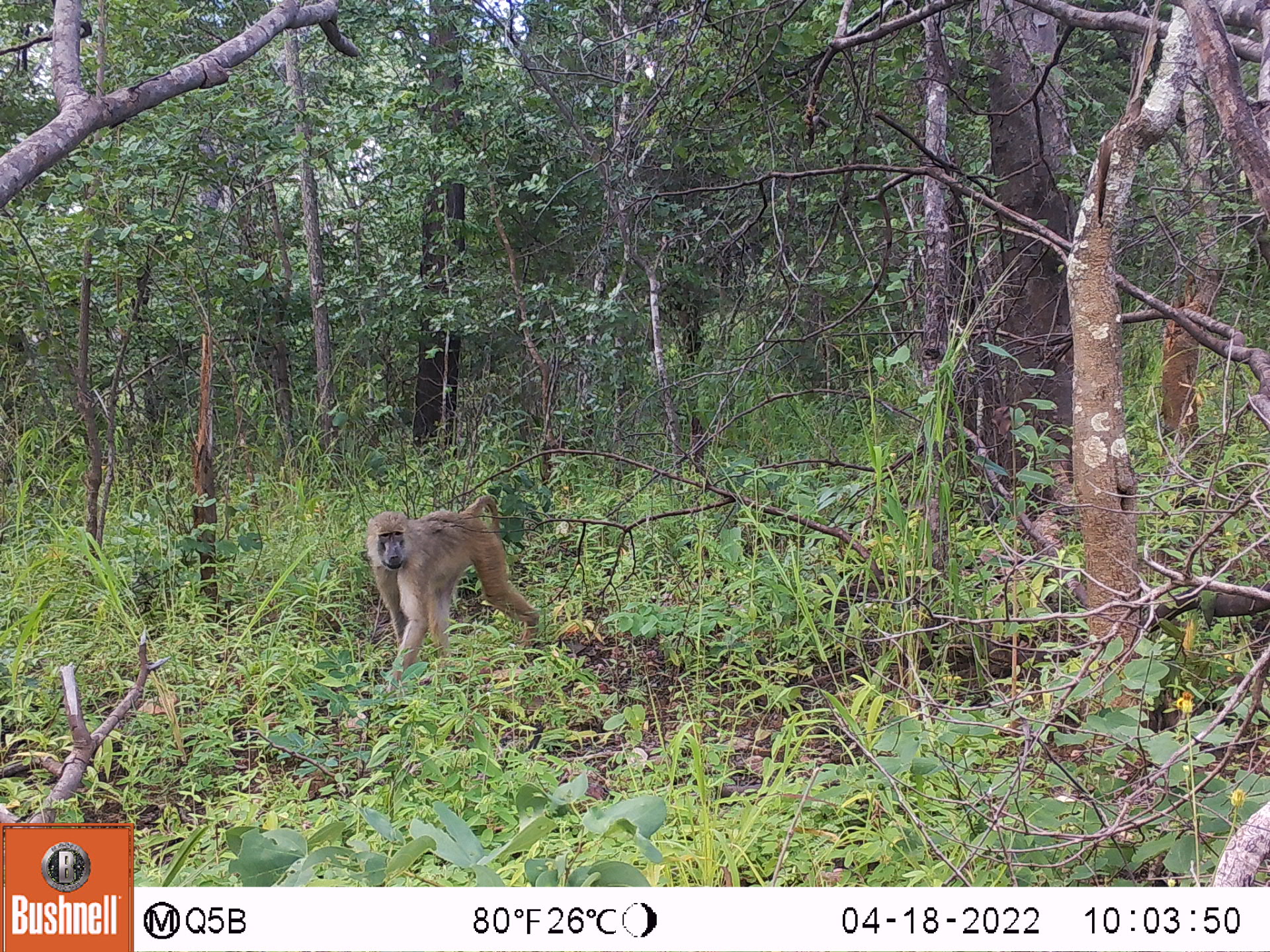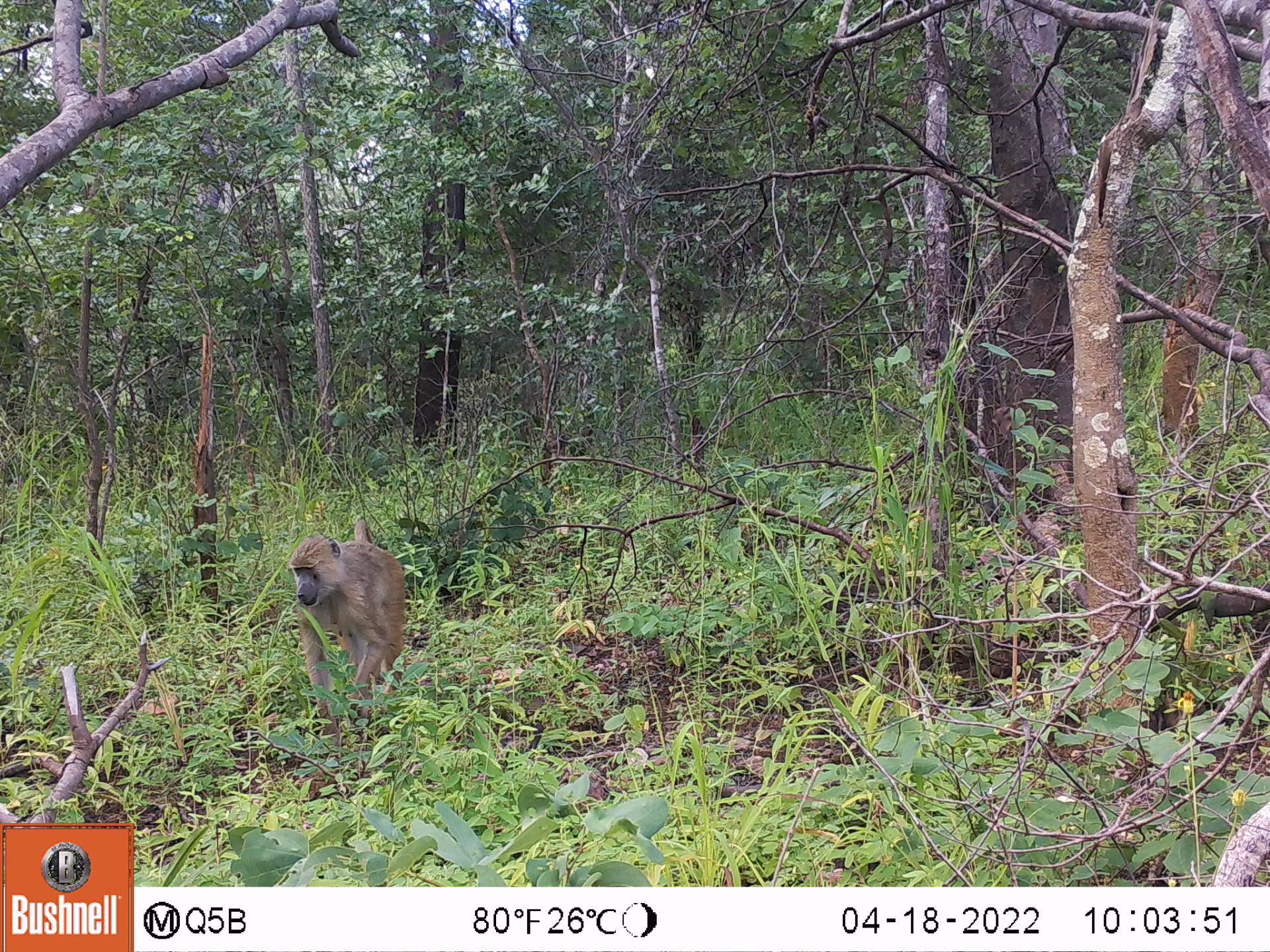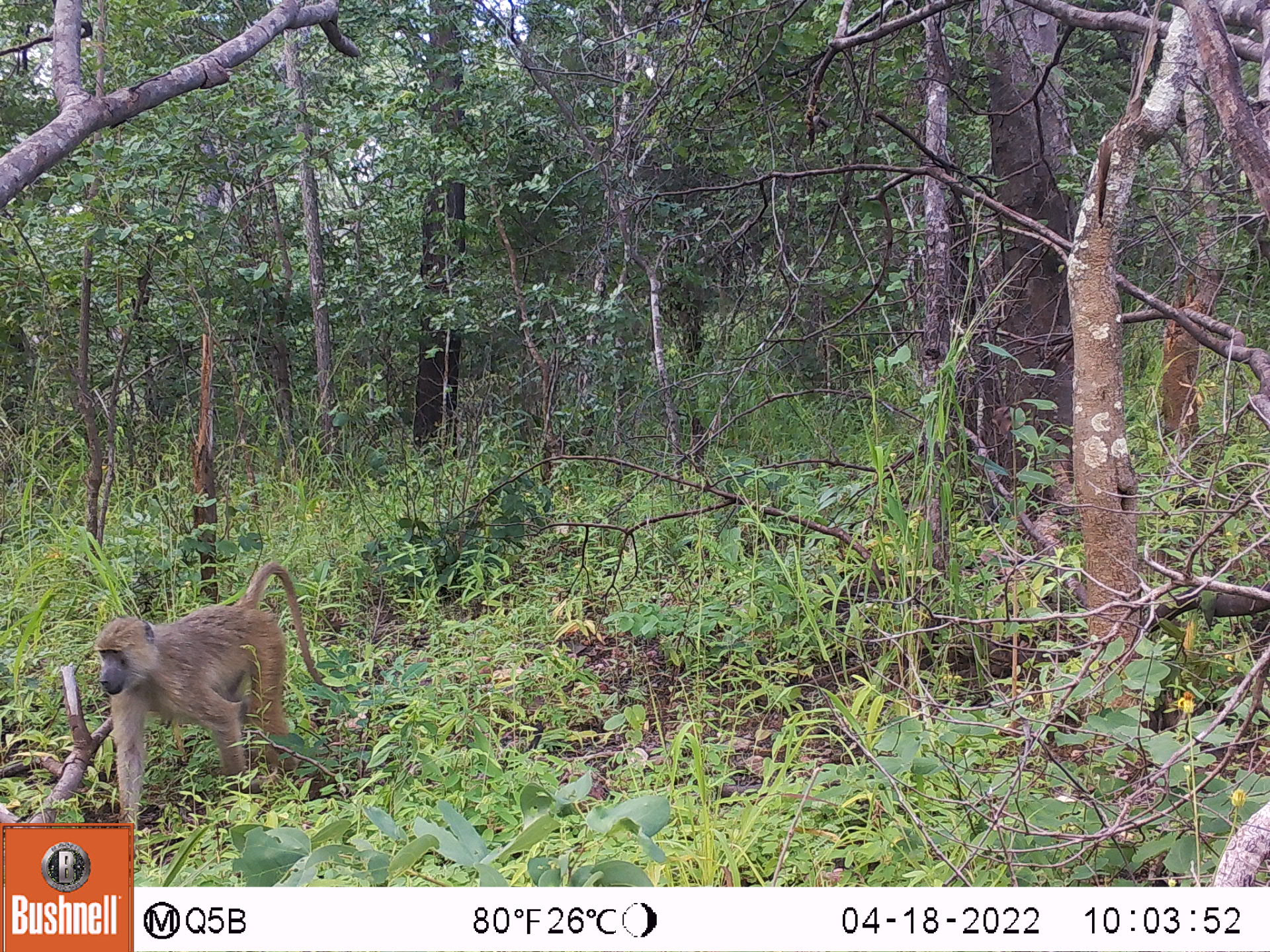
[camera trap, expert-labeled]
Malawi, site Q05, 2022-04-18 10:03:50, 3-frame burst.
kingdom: Animalia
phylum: Chordata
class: Mammalia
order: Primates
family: Cercopithecidae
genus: Papio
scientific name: Papio cynocephalus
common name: yellow baboon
Yellow baboon (Papio cynocephalus), count 1.